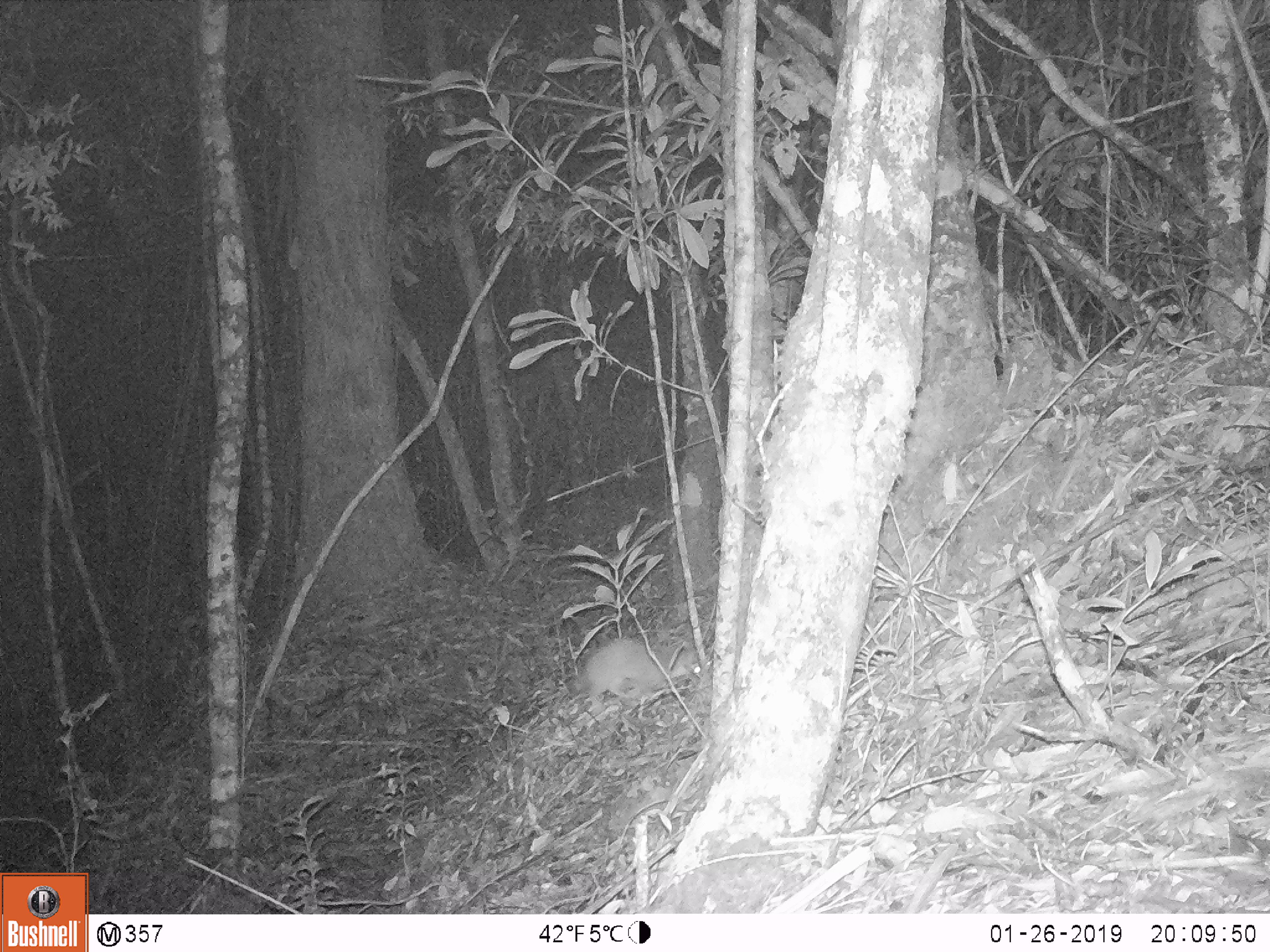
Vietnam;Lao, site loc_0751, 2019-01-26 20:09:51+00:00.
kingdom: Animalia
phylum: Chordata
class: Mammalia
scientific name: Mammalia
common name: mammal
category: unidentified small mammal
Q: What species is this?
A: Unidentified small mammal (mammal) (Mammalia).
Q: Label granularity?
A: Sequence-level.